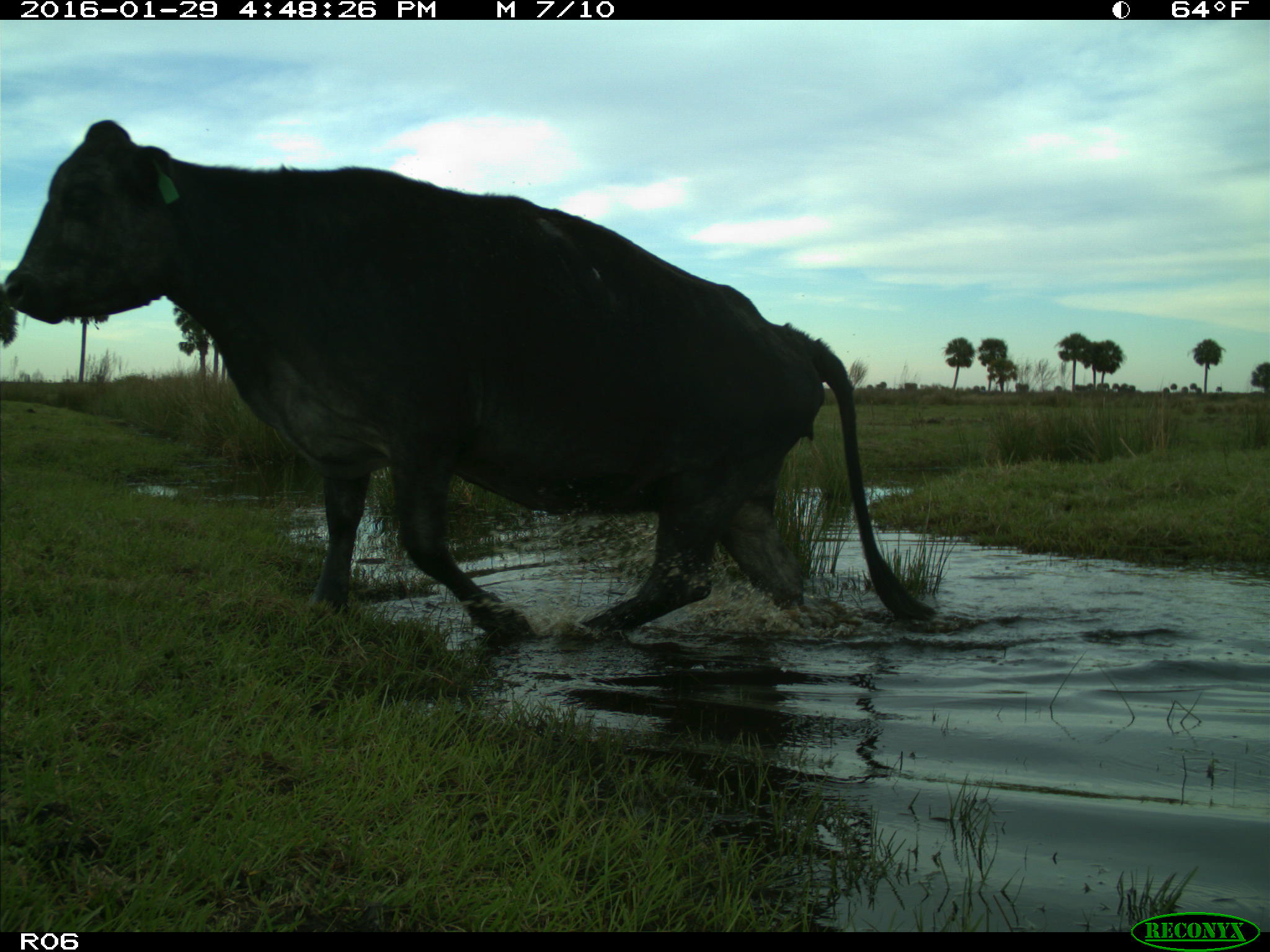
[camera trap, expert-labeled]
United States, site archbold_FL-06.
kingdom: Animalia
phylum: Chordata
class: Mammalia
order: Artiodactyla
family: Bovidae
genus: Bos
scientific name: Bos taurus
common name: domestic cow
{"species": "Bos taurus (domestic cow)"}